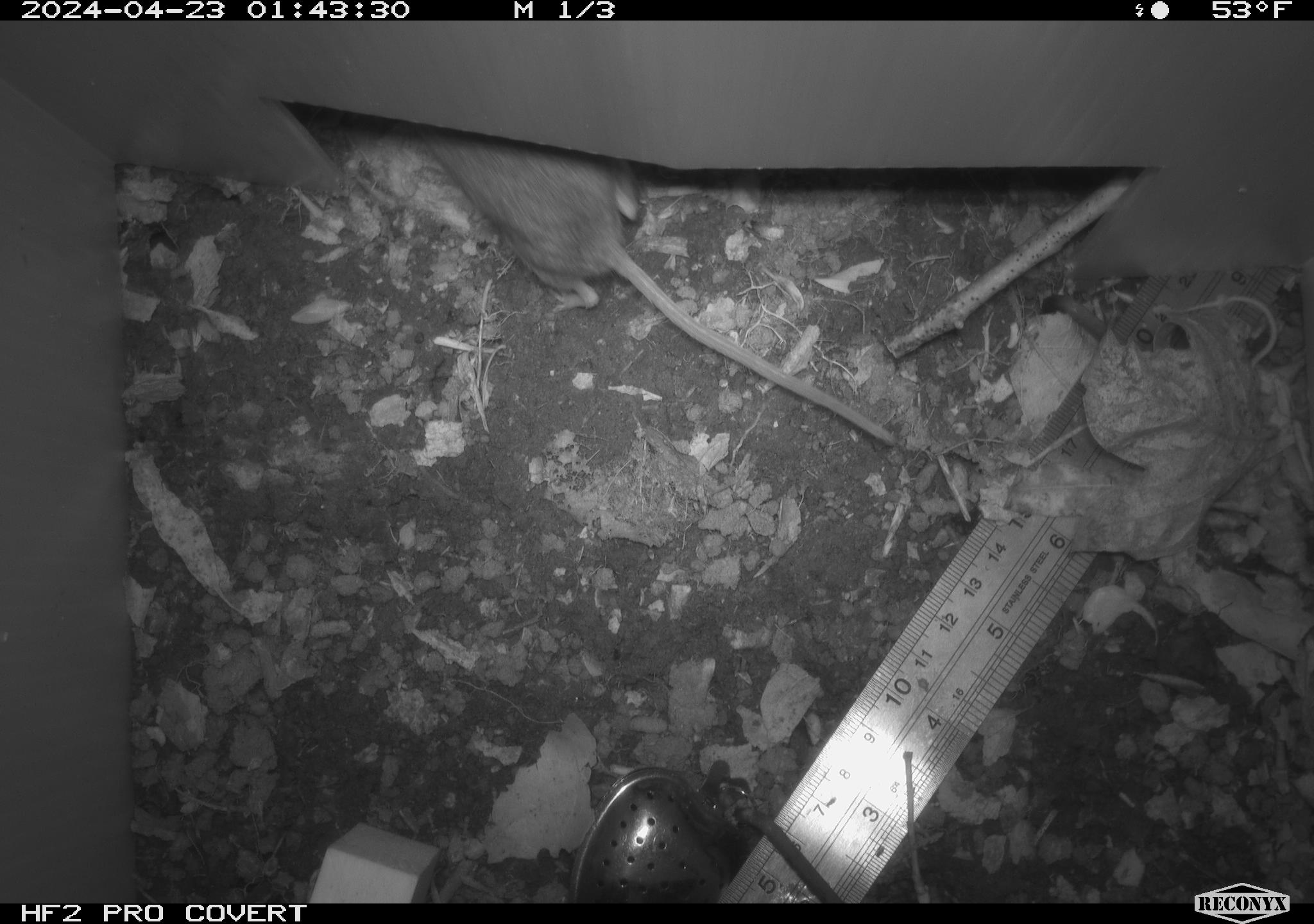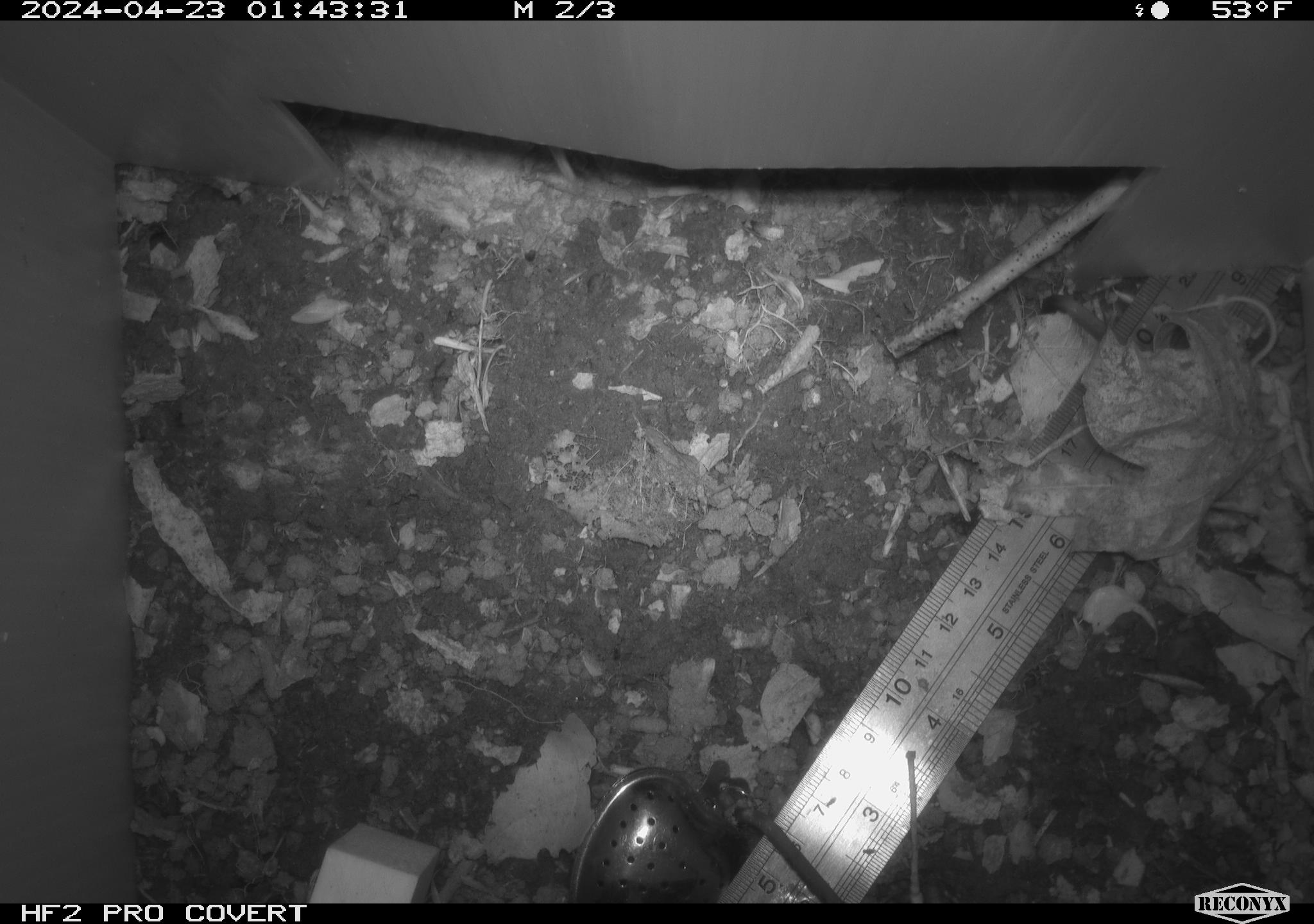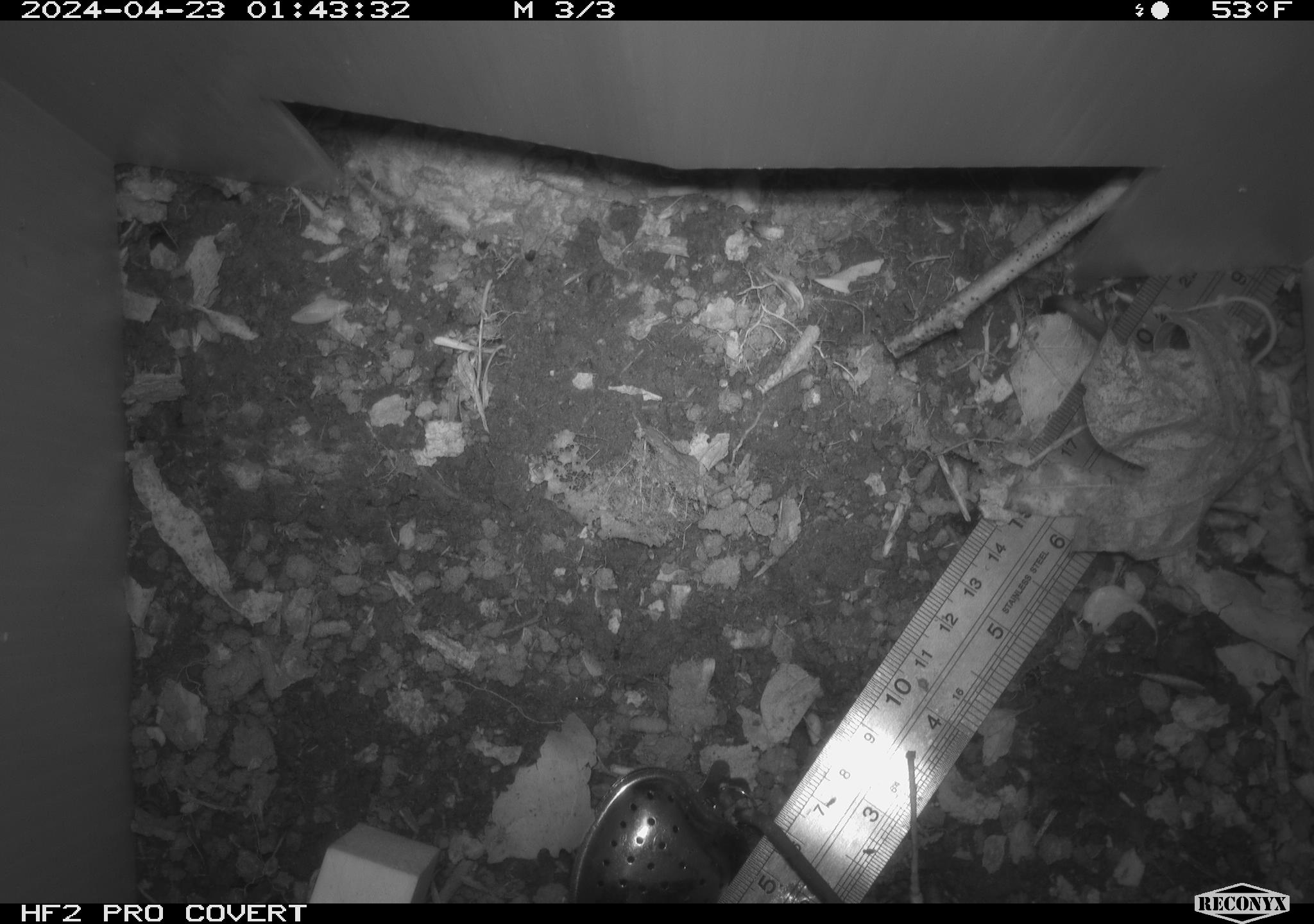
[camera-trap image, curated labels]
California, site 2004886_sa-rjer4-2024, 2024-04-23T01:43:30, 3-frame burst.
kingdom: Animalia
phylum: Chordata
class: Mammalia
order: Rodentia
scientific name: Rodentia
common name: mouse species